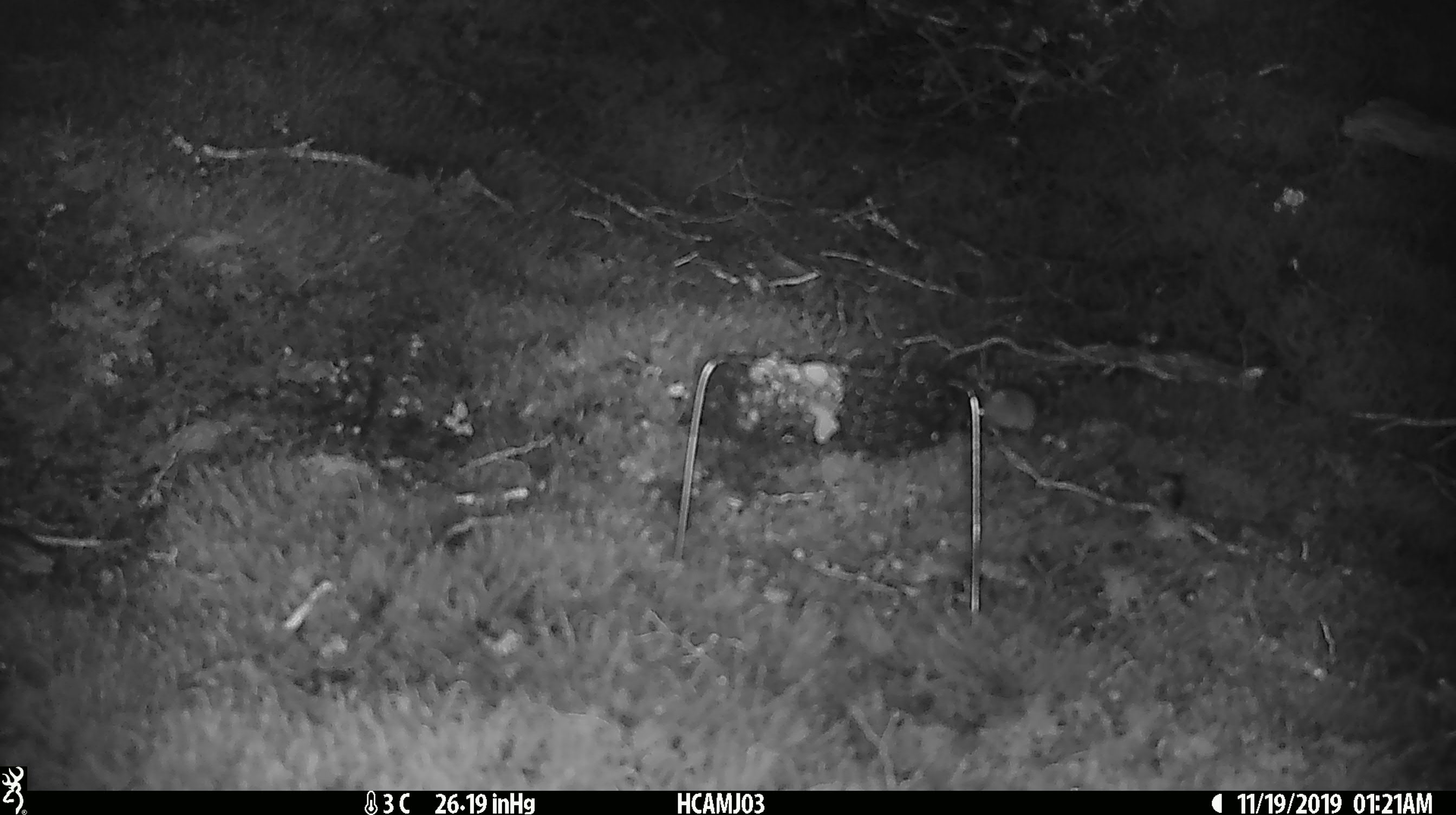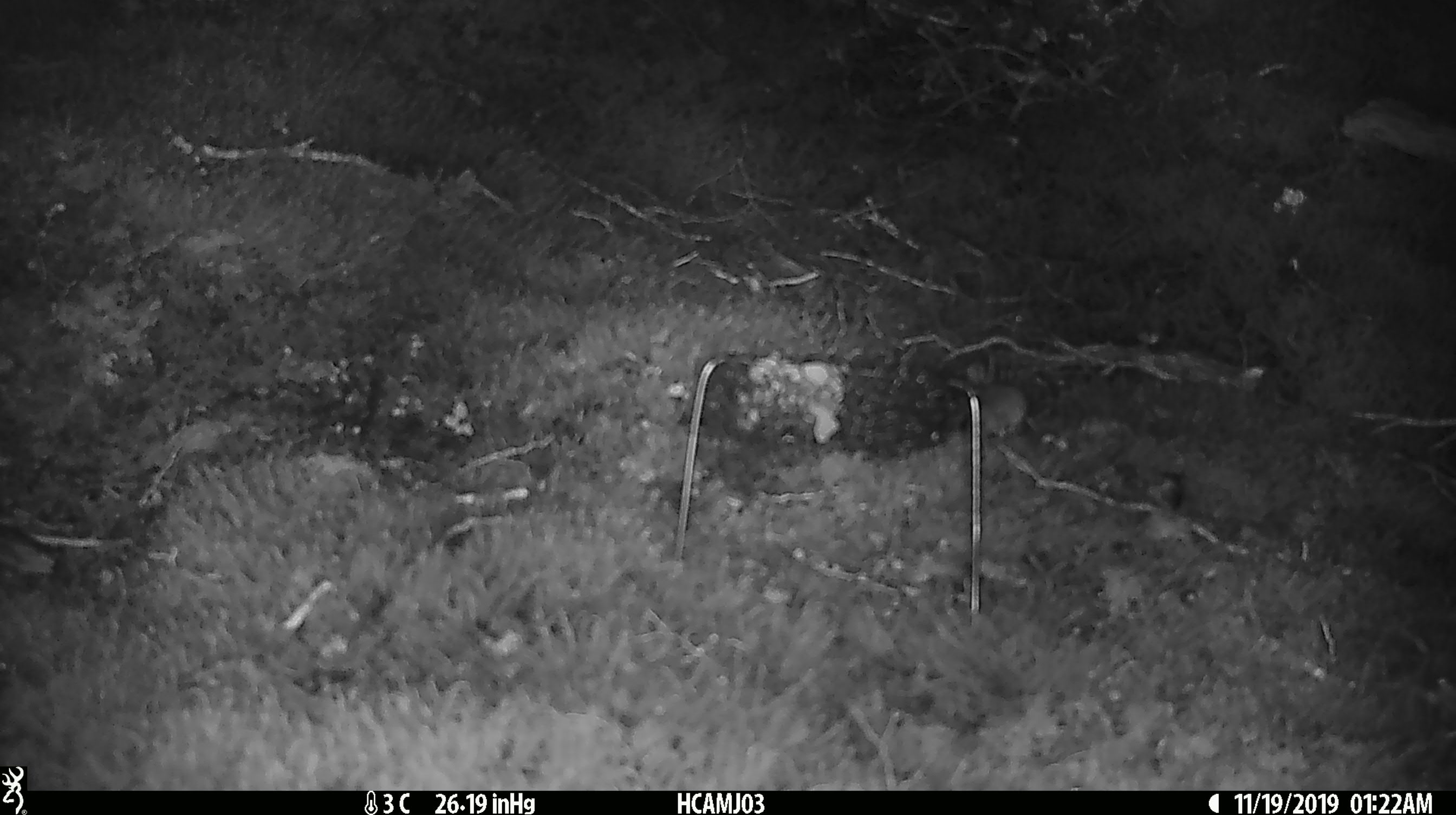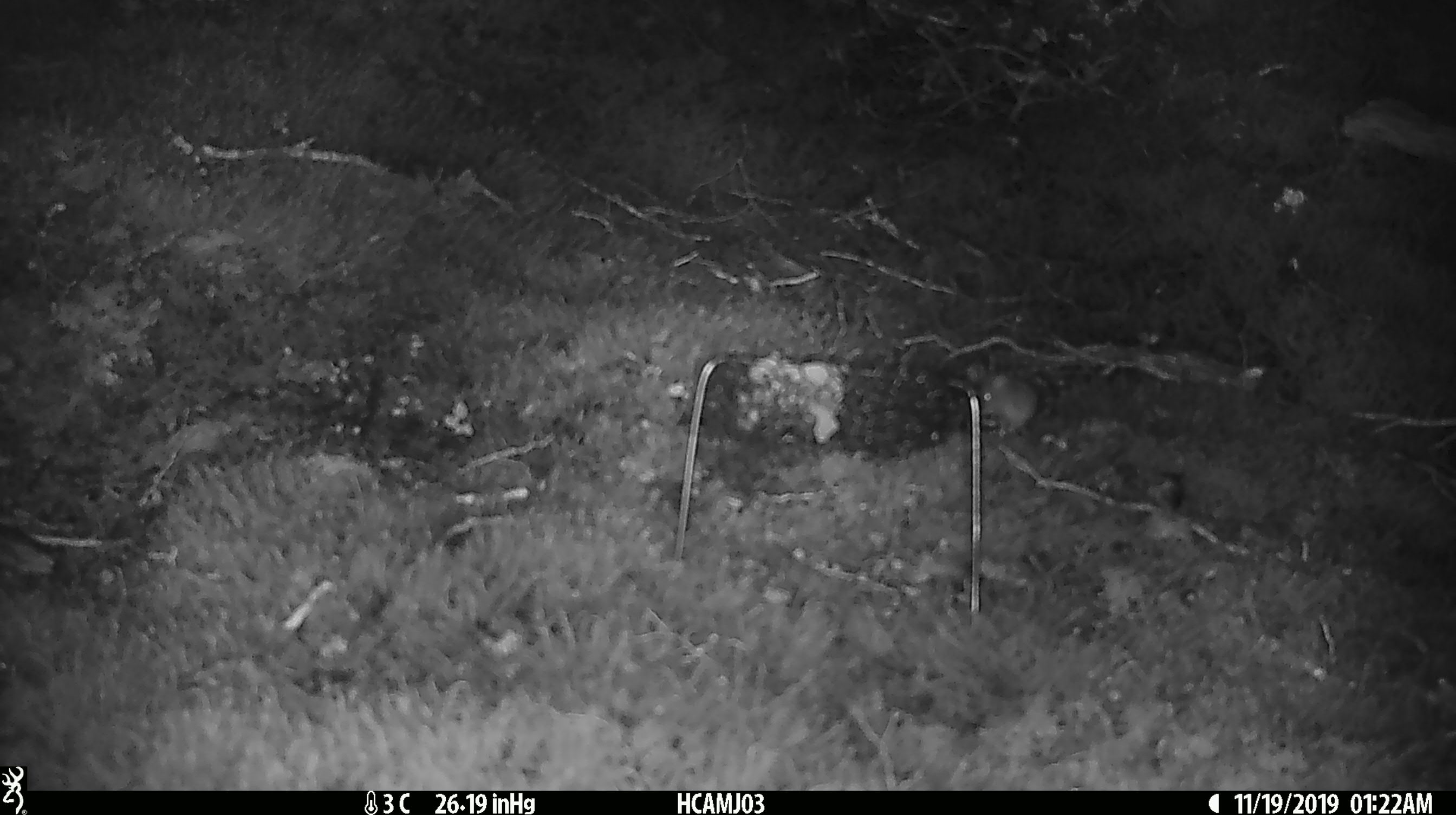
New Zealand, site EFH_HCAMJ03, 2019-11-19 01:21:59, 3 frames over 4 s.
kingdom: Animalia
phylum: Chordata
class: Mammalia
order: Rodentia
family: Muridae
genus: Mus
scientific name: Mus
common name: mouse